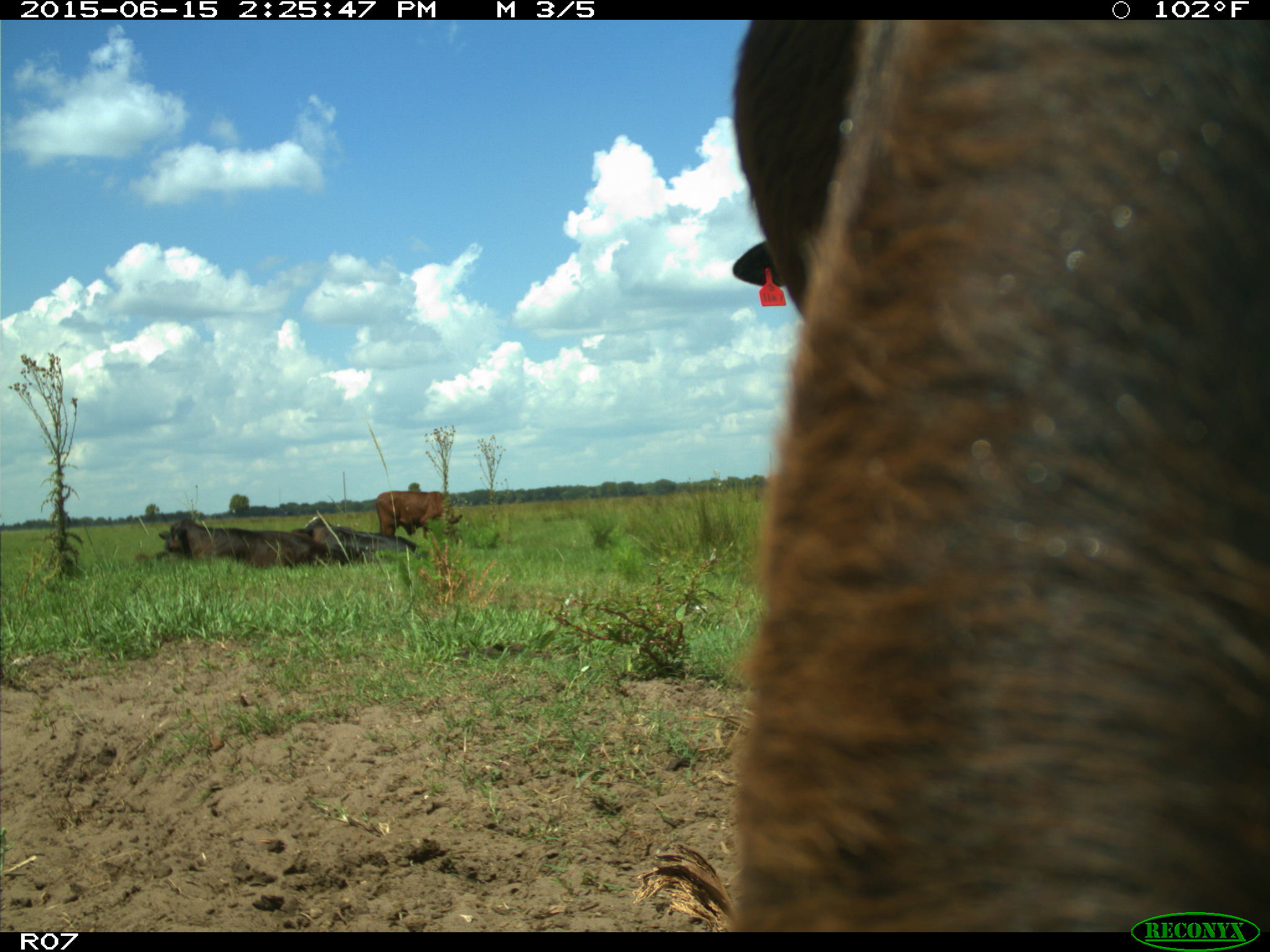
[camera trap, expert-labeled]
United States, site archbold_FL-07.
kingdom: Animalia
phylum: Chordata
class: Mammalia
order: Artiodactyla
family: Bovidae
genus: Bos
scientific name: Bos taurus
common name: domestic cow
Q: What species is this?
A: Bos taurus (domestic cow).